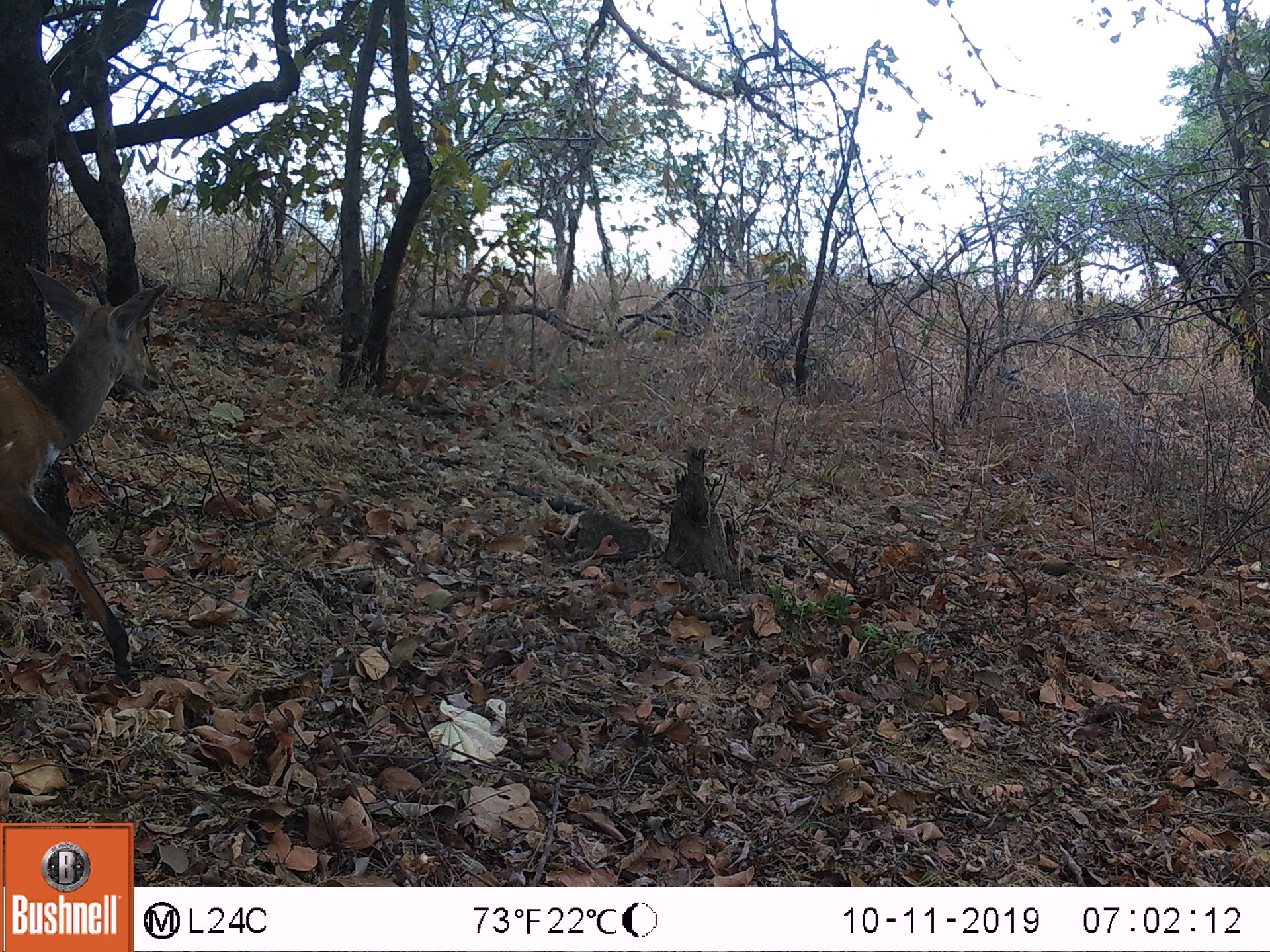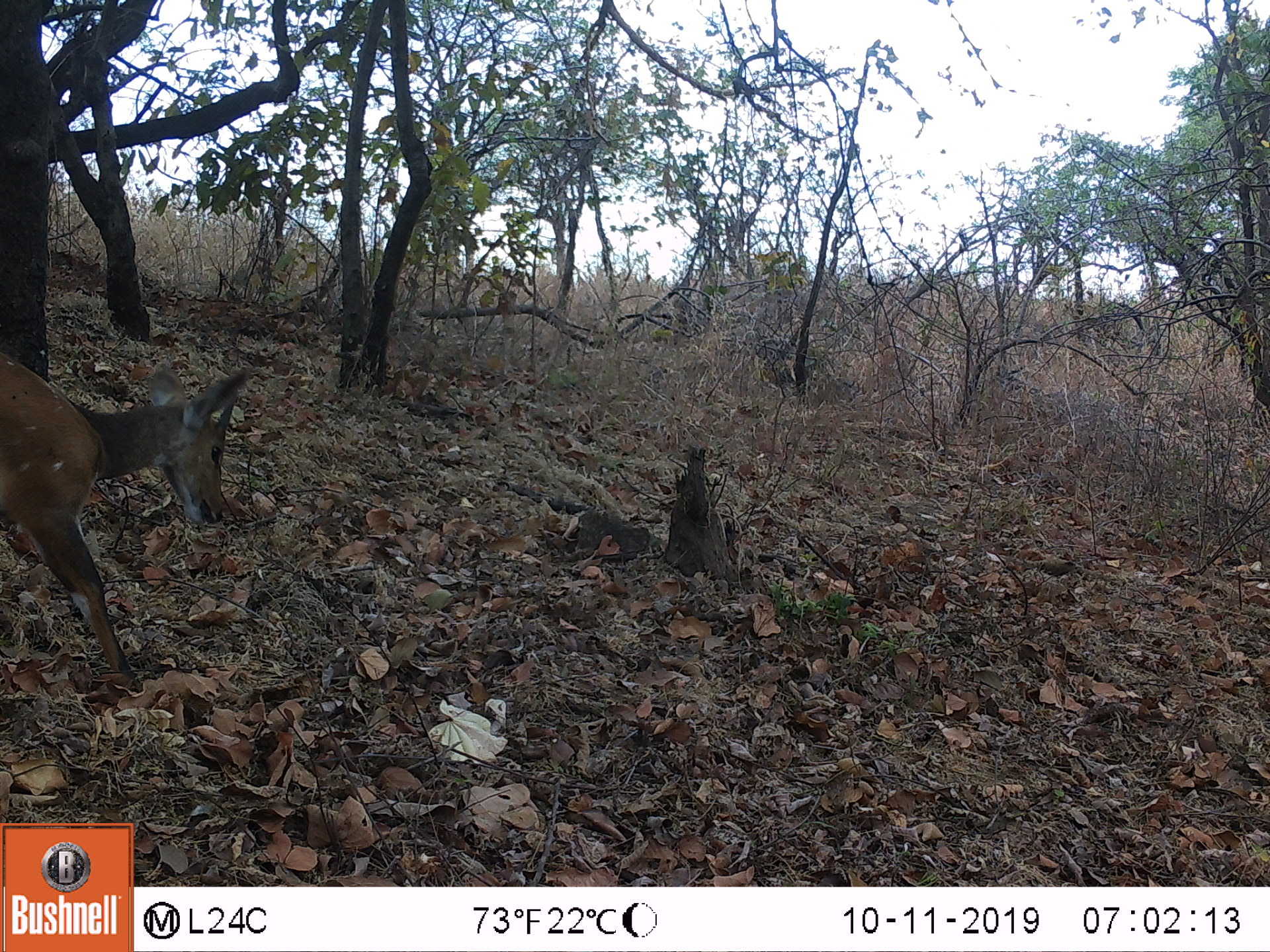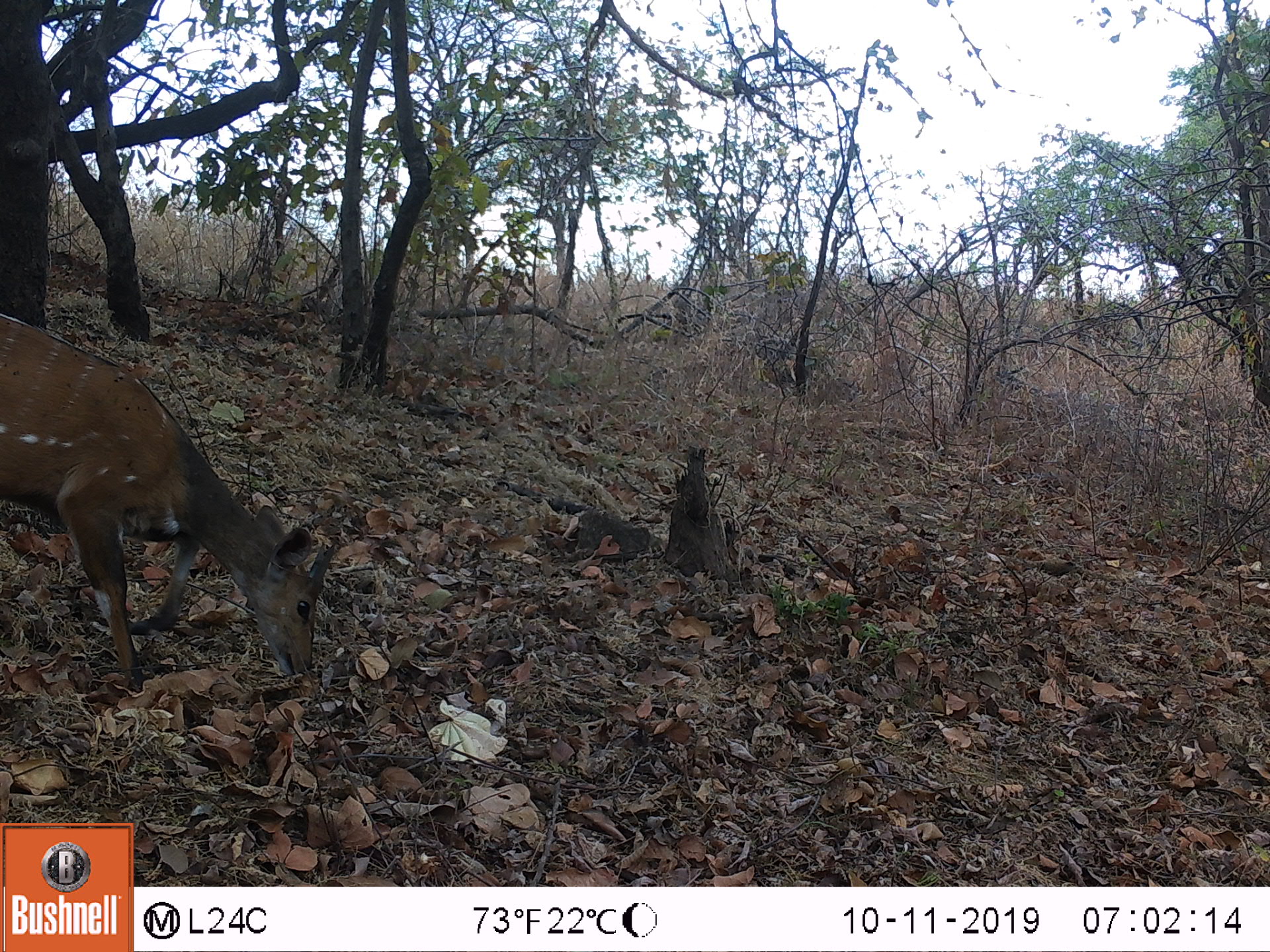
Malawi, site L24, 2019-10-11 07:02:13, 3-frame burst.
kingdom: Animalia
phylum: Chordata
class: Mammalia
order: Artiodactyla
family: Bovidae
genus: Tragelaphus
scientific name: Tragelaphus sylvaticus sylvaticus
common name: cape bushbuck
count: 1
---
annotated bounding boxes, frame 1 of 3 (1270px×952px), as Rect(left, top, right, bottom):
cape bushbuck: Rect(8, 252, 165, 684)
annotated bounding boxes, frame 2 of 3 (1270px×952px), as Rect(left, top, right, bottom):
cape bushbuck: Rect(3, 336, 256, 691)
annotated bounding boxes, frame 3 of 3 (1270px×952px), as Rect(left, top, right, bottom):
cape bushbuck: Rect(2, 307, 346, 698)